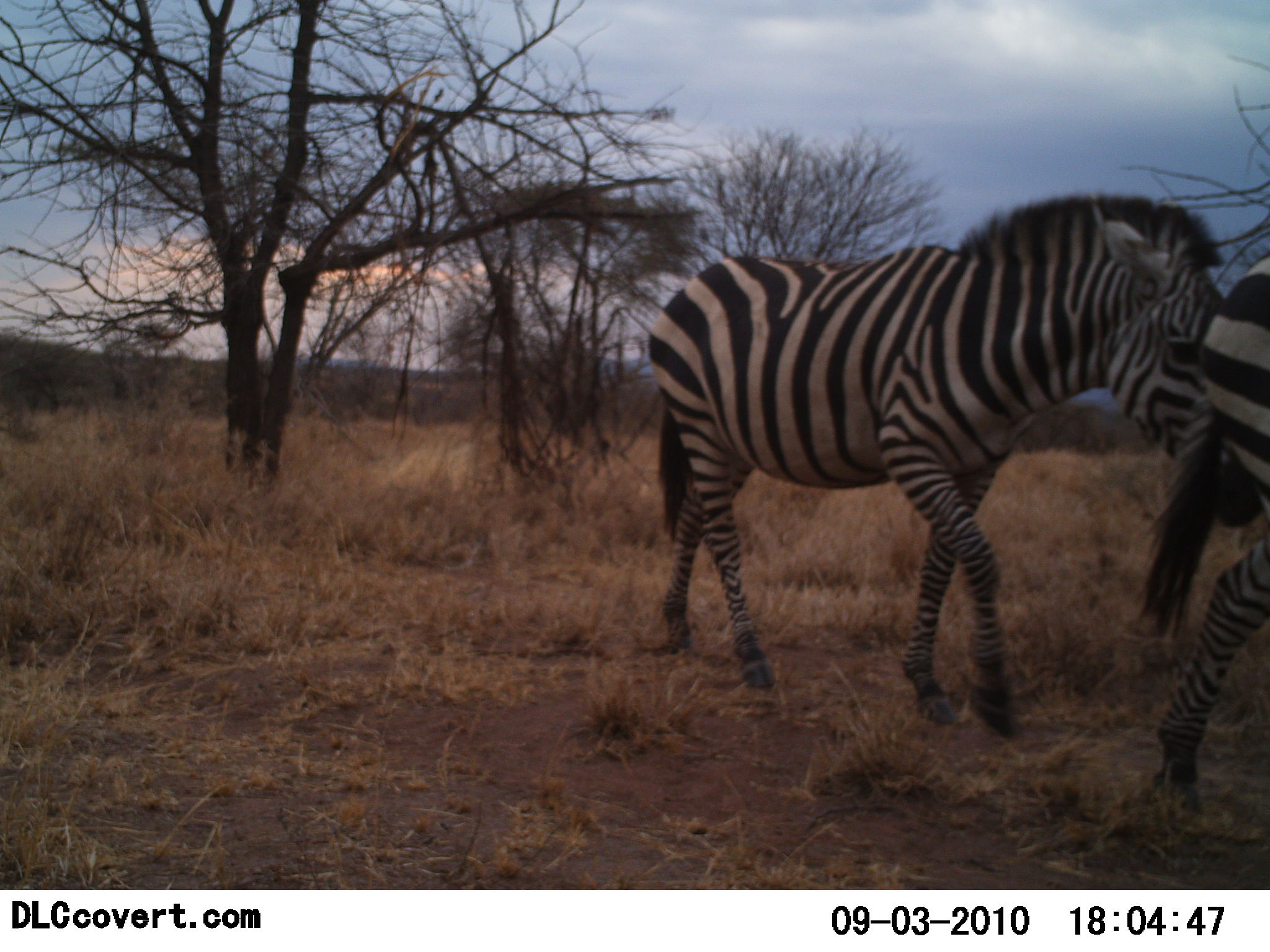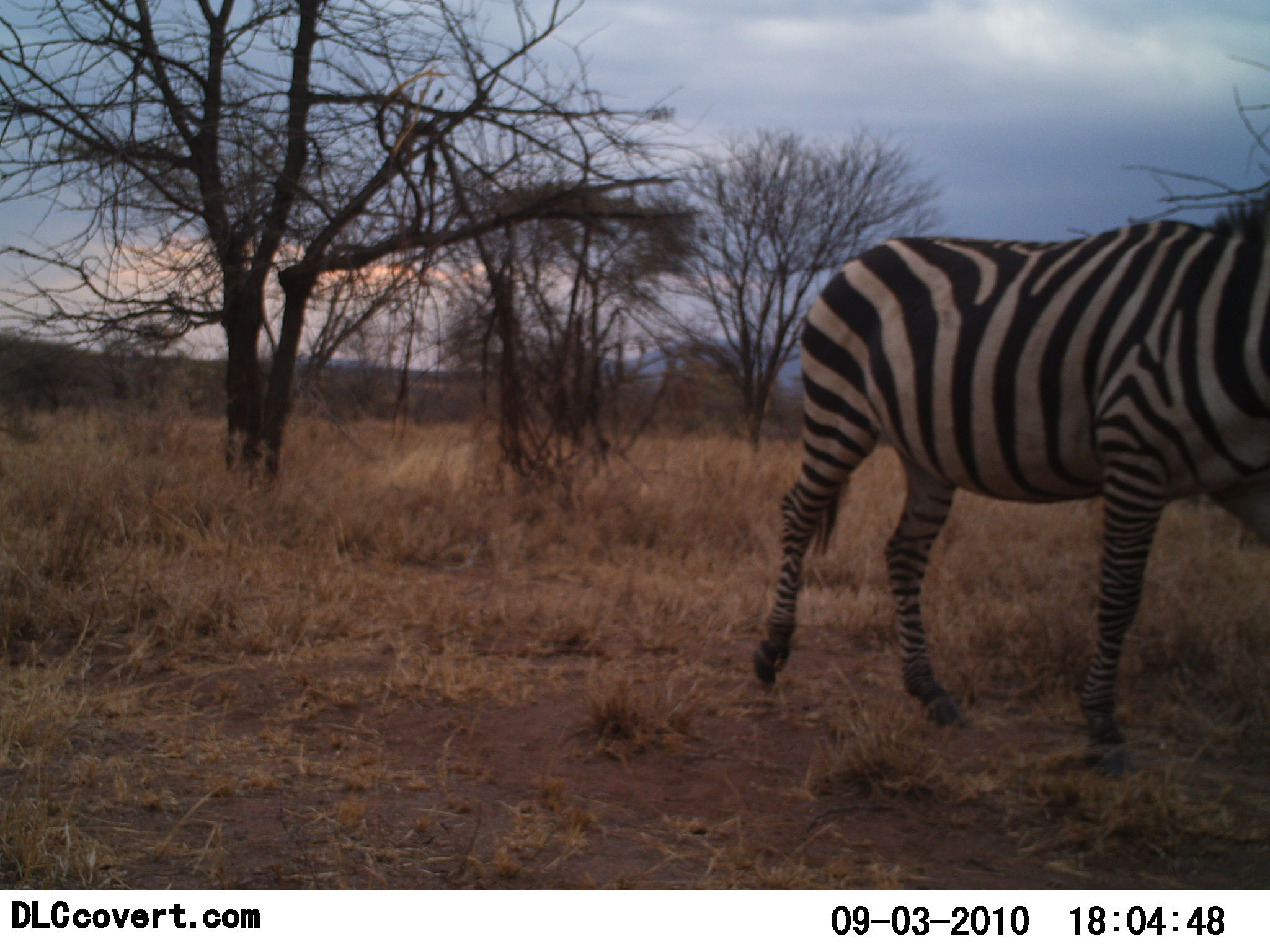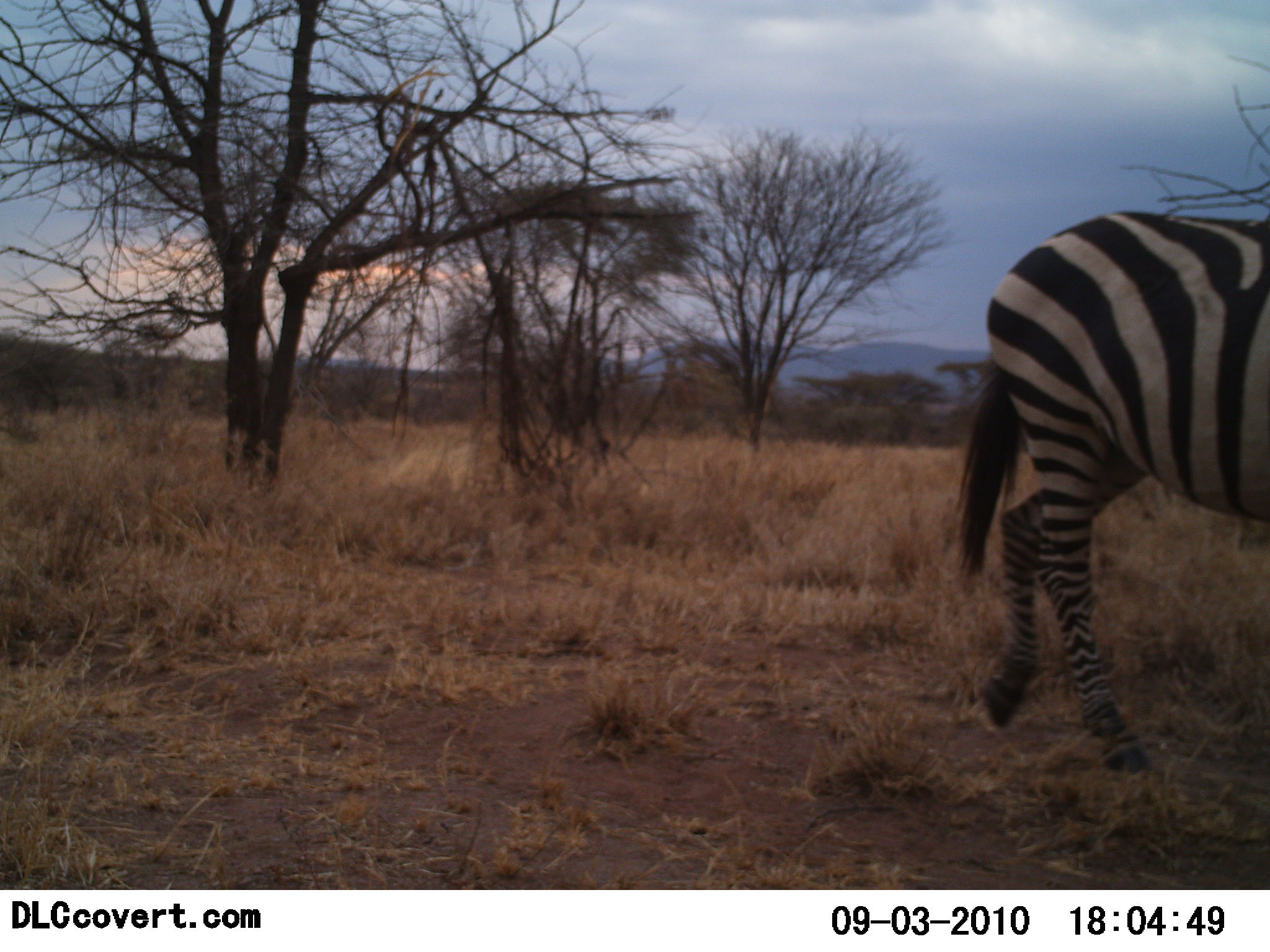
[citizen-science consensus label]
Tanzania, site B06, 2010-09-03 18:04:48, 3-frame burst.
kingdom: Animalia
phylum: Chordata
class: Mammalia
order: Perissodactyla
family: Equidae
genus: Equus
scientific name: Equus quagga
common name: plains zebra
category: zebra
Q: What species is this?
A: Zebra (plains zebra) (Equus quagga).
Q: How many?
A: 2.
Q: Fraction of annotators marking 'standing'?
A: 8%.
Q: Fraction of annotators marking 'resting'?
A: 0%.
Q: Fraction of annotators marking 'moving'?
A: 92%.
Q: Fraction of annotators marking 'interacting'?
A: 0%.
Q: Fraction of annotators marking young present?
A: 0%.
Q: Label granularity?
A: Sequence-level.